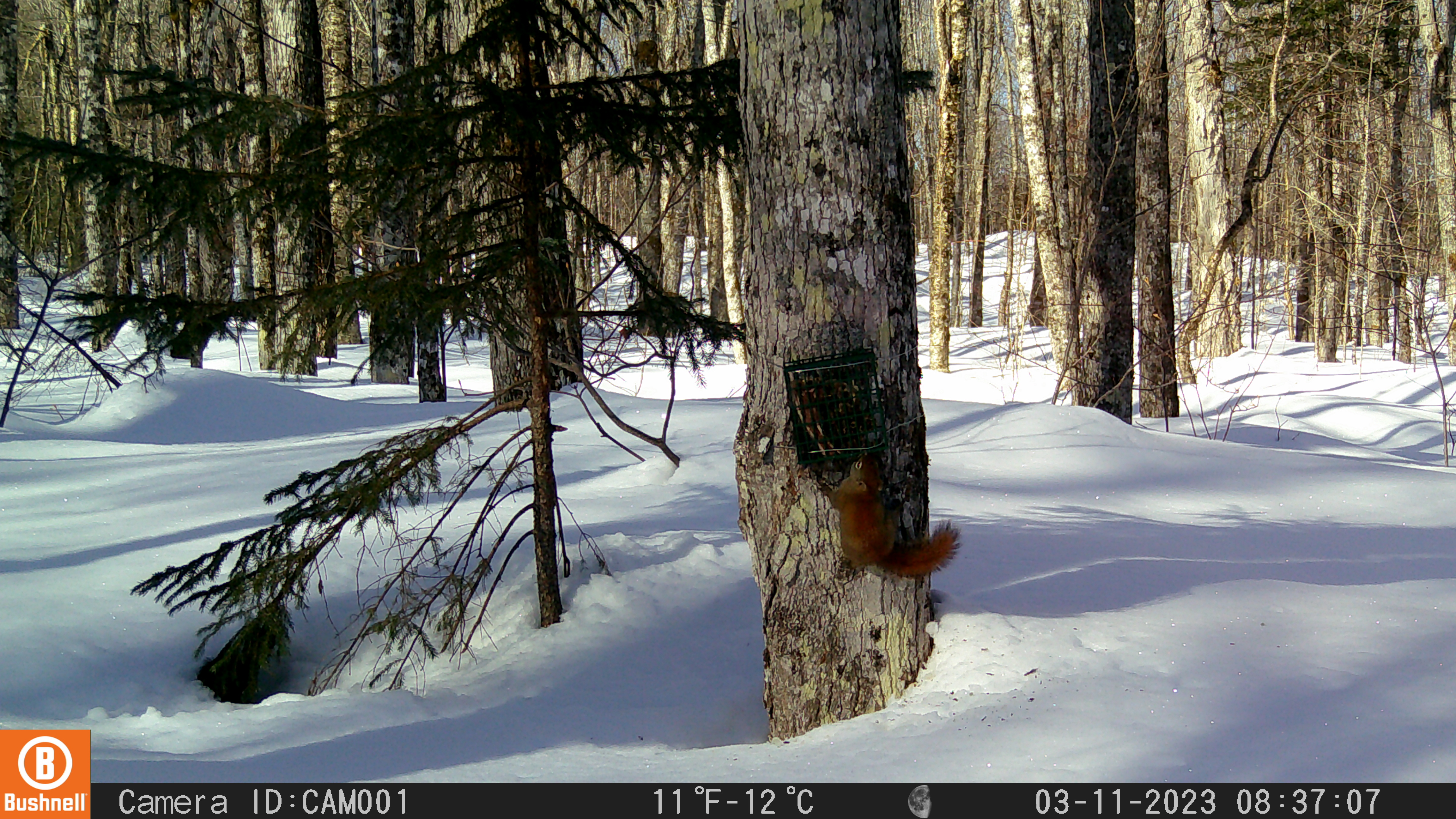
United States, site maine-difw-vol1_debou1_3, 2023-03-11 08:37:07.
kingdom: Animalia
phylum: Chordata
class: Mammalia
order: Rodentia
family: Sciuridae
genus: Tamiasciurus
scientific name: Tamiasciurus hudsonicus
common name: red squirrel